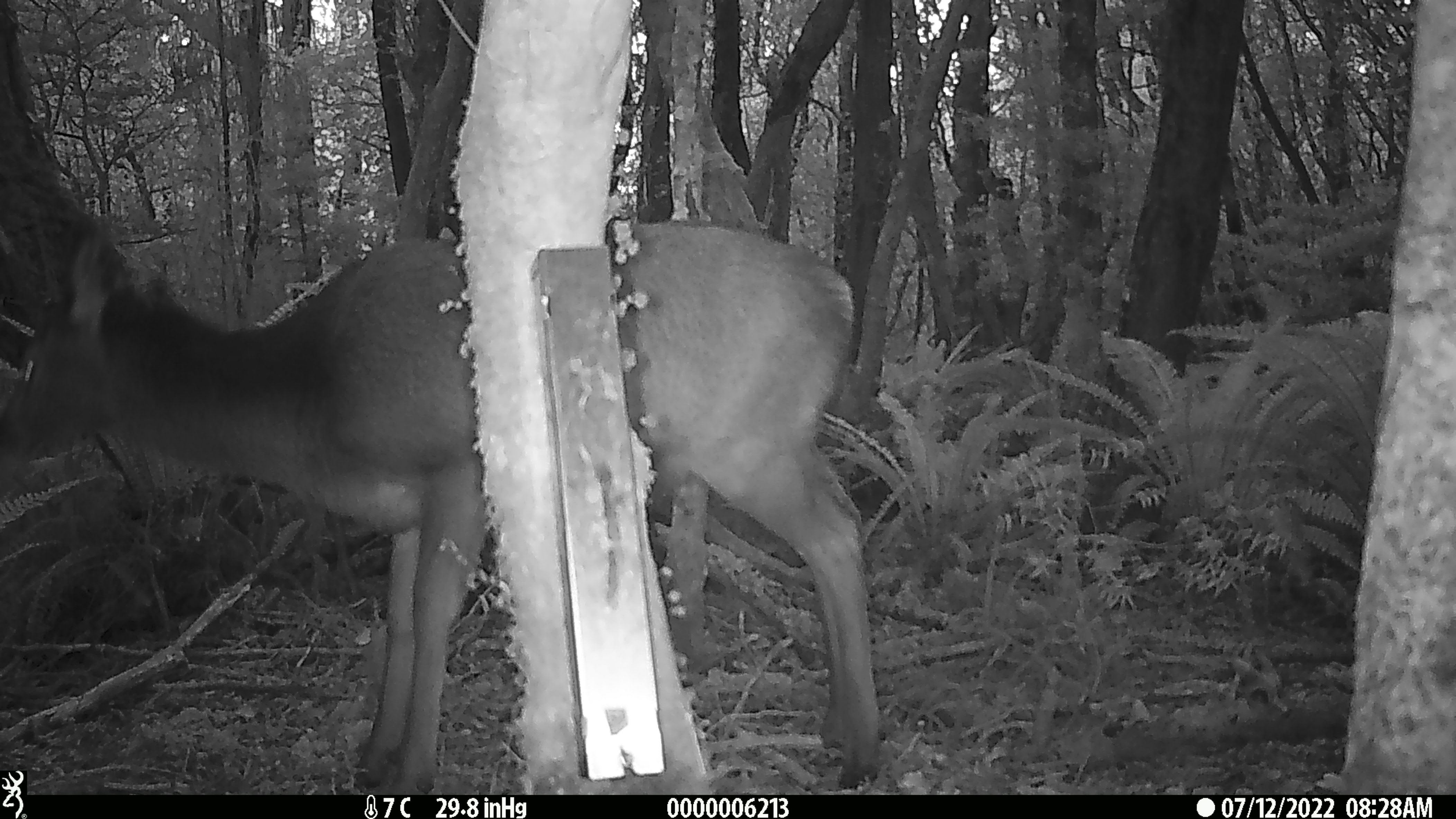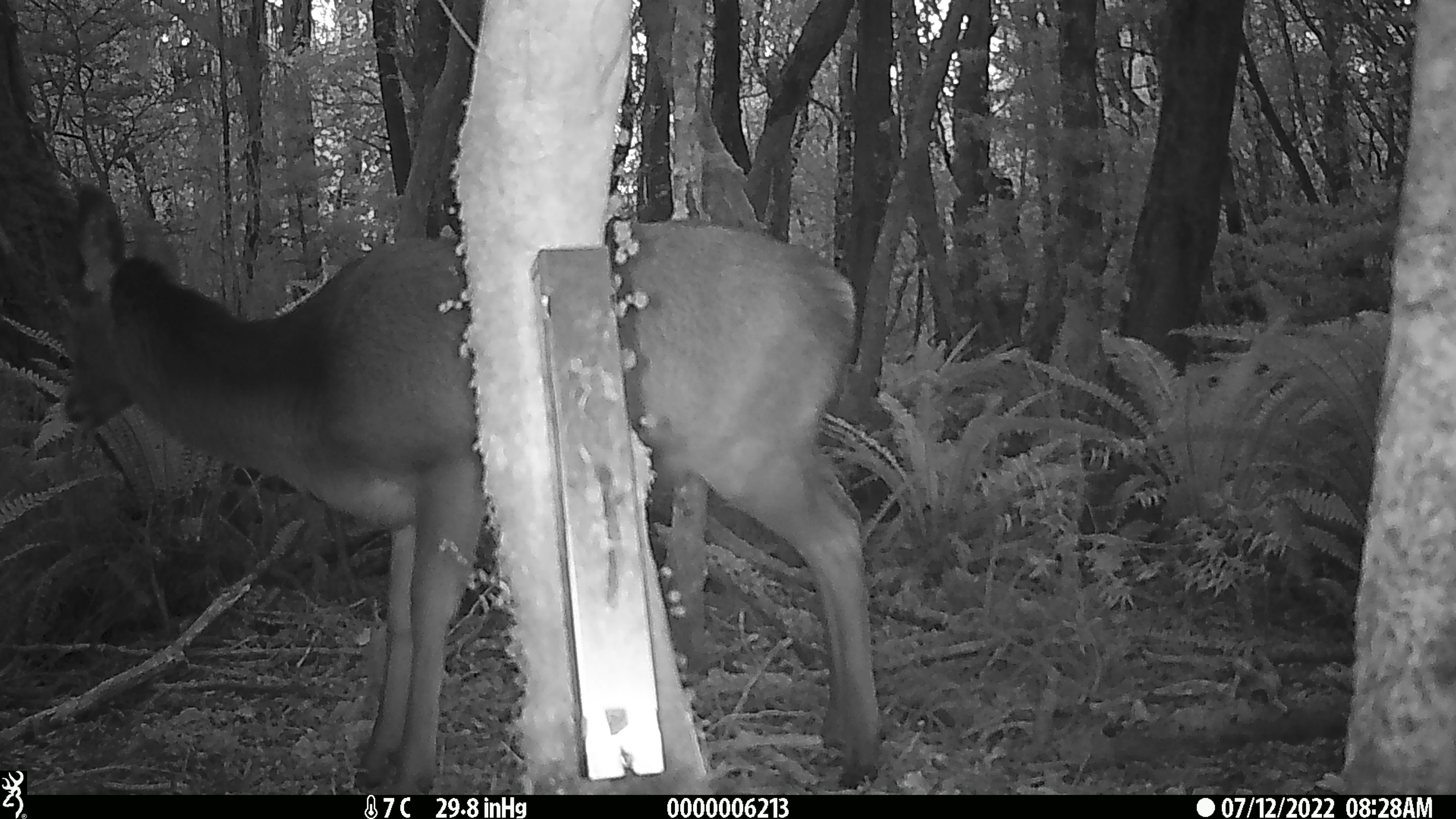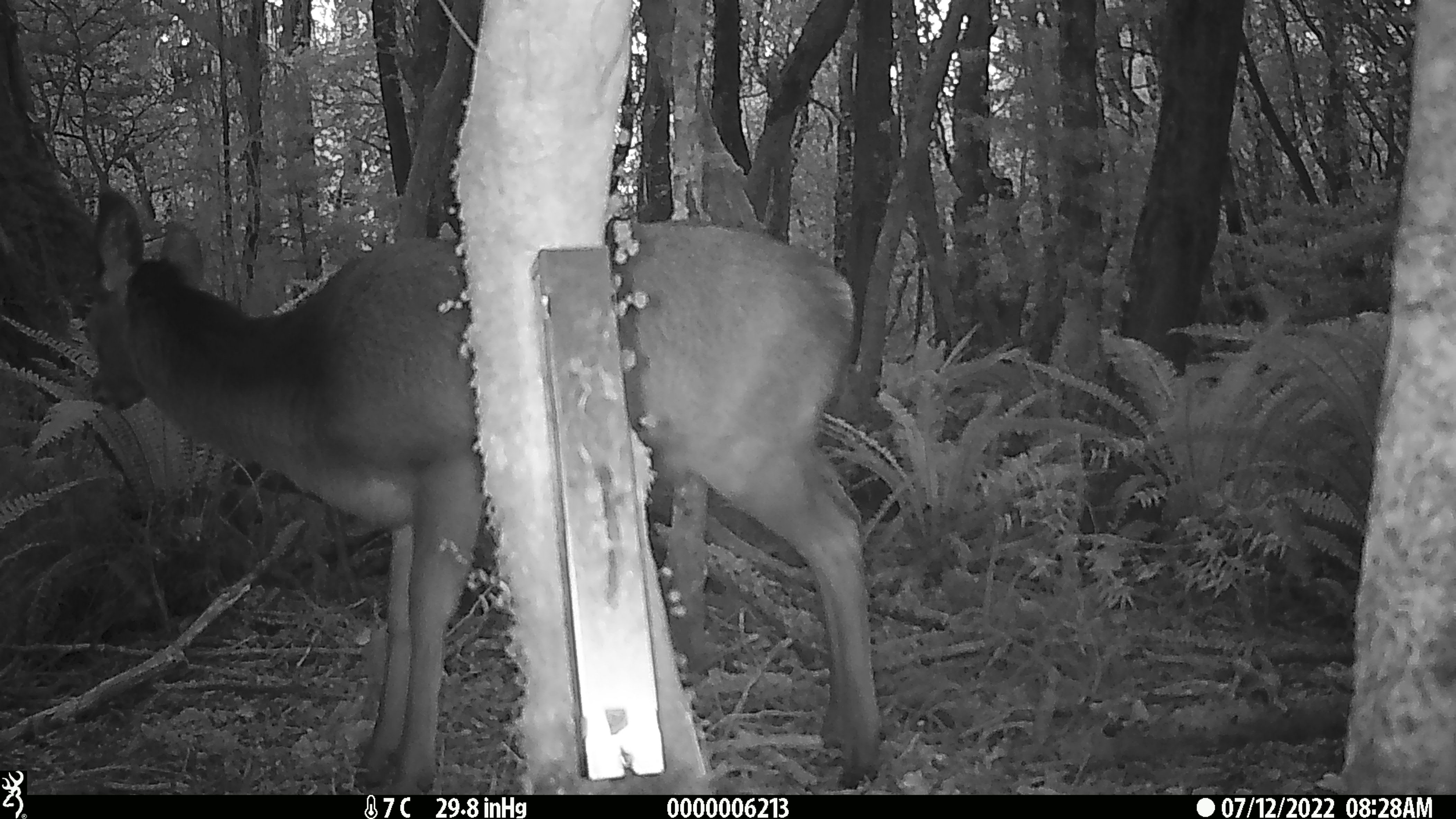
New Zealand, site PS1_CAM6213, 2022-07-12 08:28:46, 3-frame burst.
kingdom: Animalia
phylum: Chordata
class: Mammalia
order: Artiodactyla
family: Cervidae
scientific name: Cervidae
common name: deer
Deer (Cervidae).